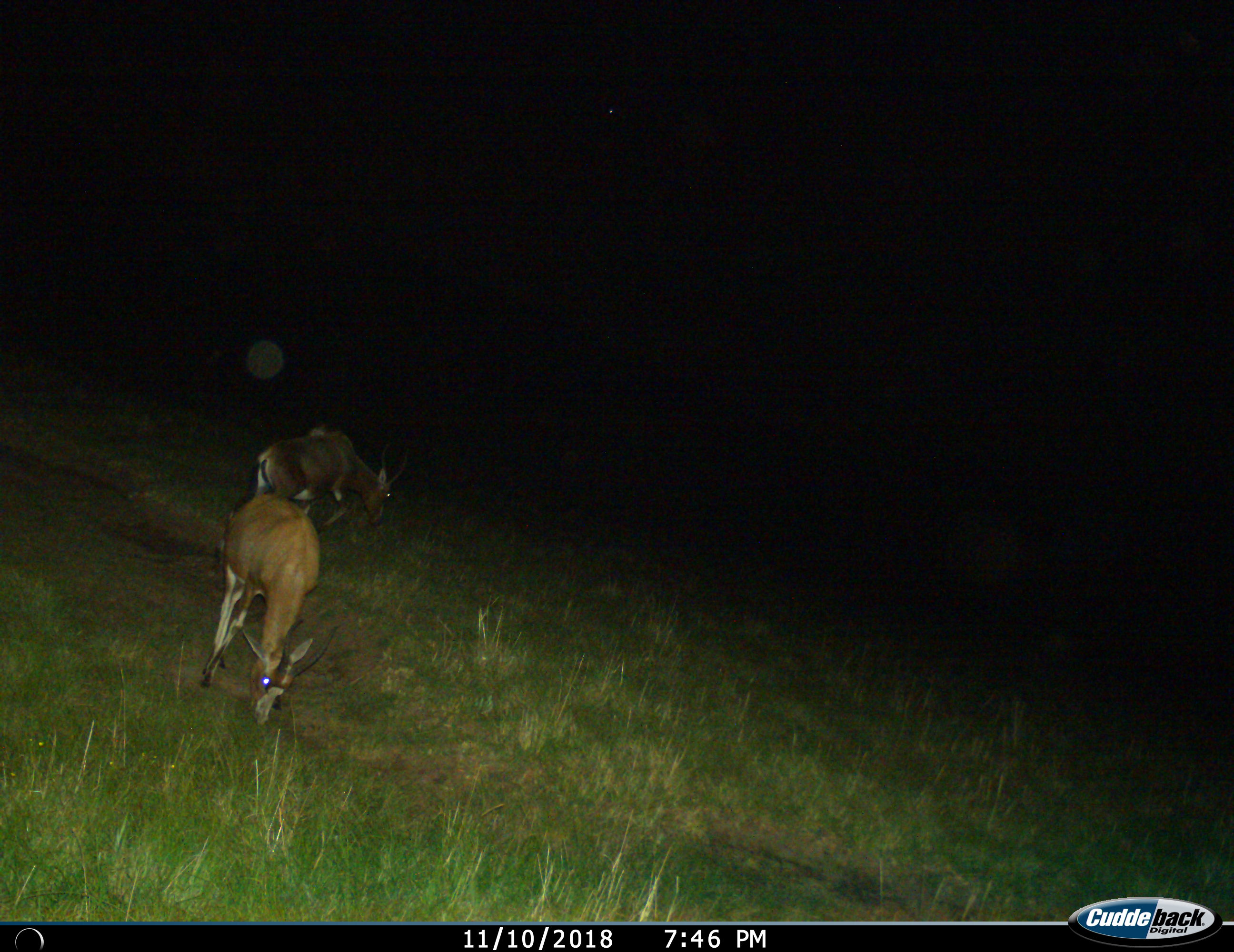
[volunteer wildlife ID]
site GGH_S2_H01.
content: unidentified animal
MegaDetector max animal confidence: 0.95